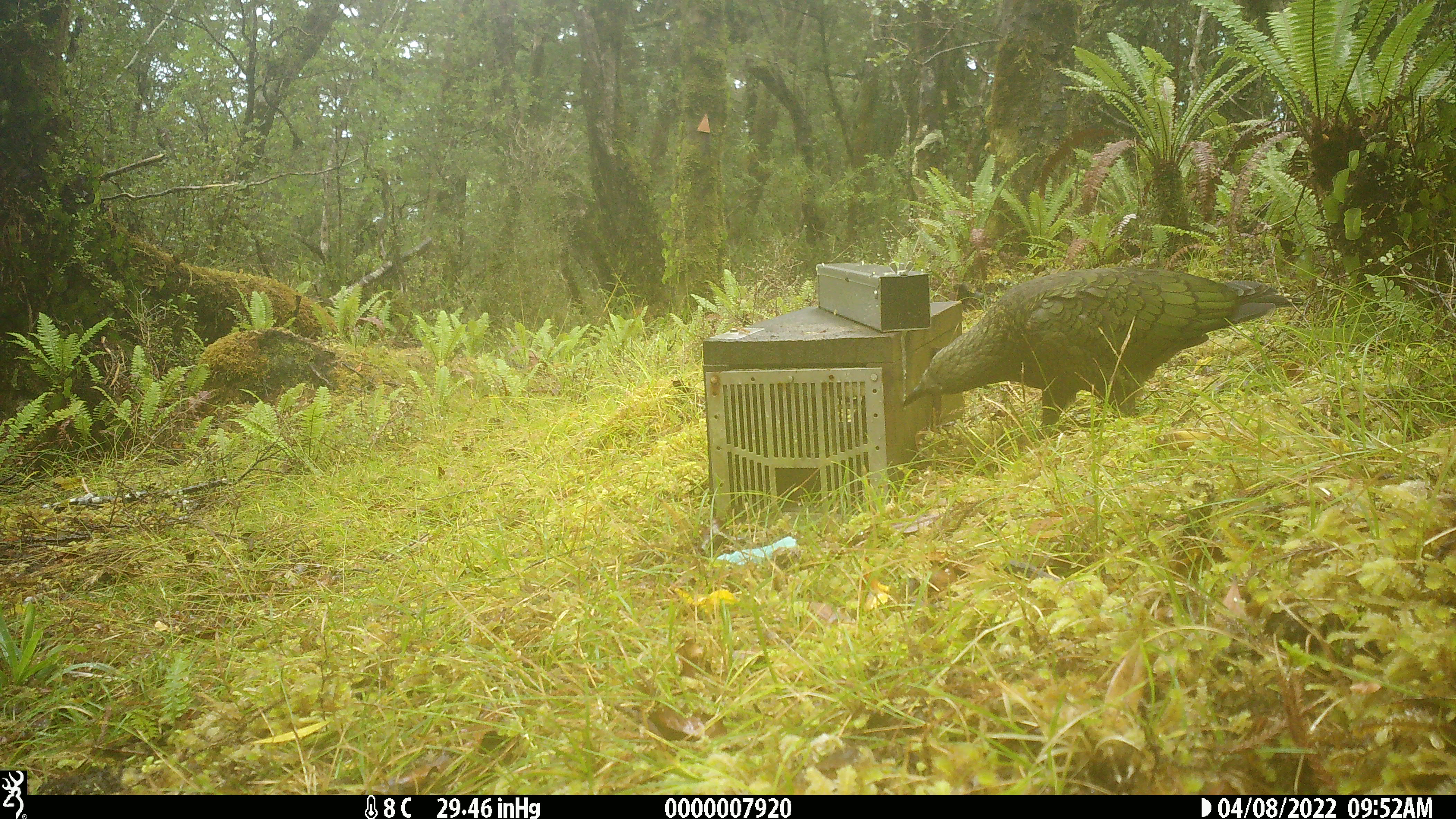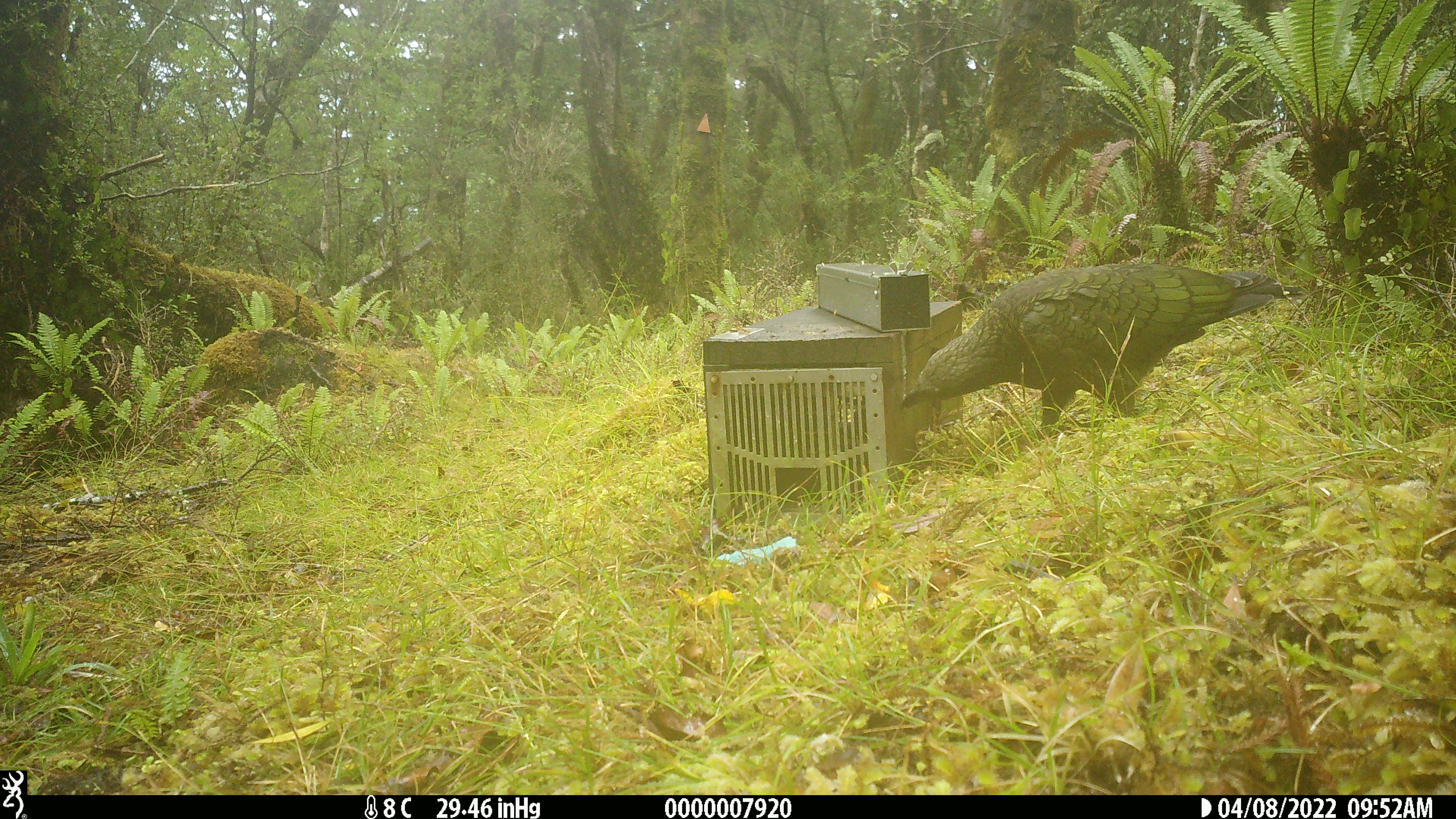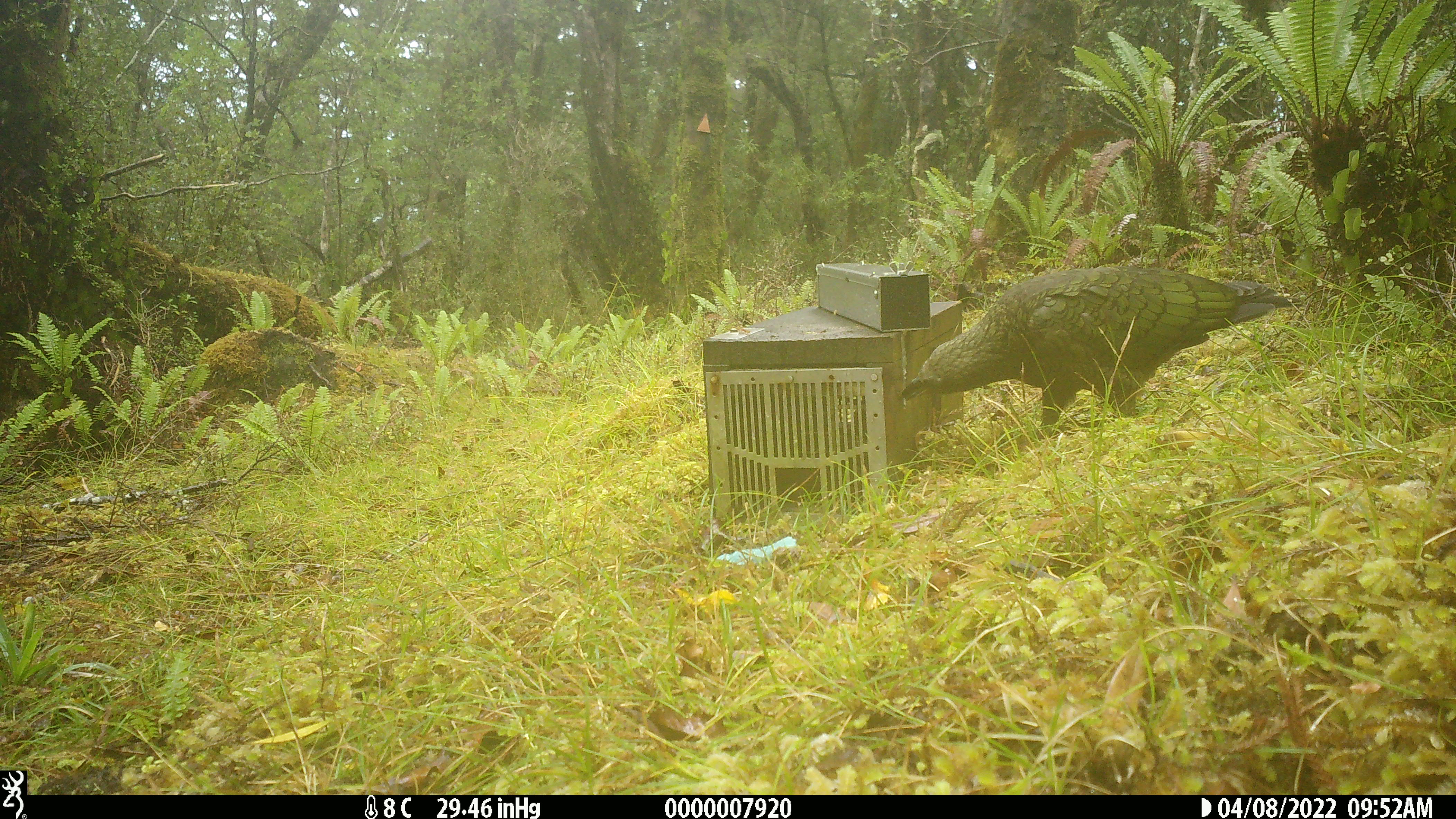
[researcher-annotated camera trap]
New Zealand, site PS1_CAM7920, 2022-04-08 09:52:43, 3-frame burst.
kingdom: Animalia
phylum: Chordata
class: Aves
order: Psittaciformes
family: Strigopidae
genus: Nestor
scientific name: Nestor notabilis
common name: kea